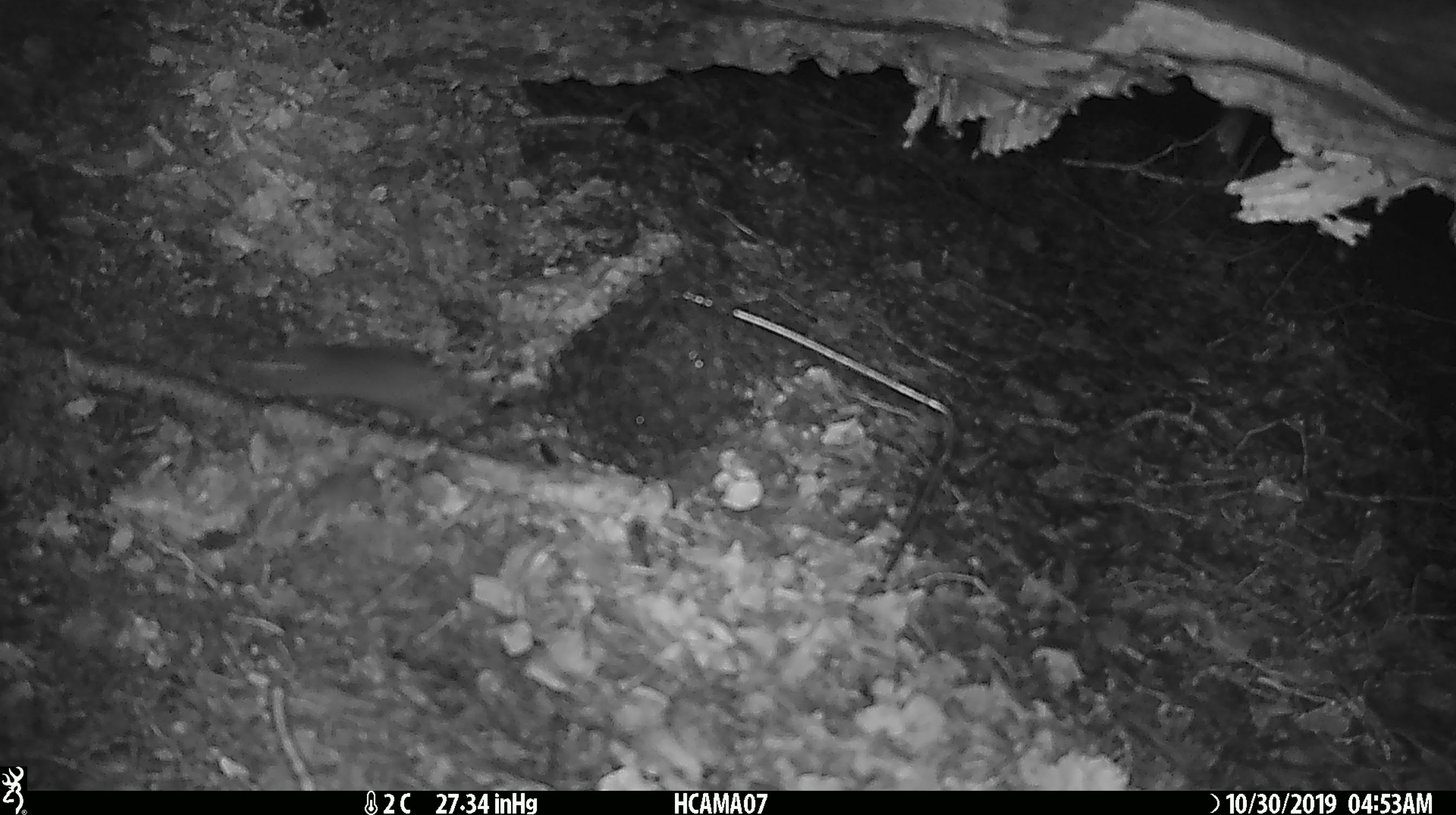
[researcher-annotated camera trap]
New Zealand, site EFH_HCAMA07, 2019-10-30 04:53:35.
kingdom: Animalia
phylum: Chordata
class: Mammalia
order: Rodentia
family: Muridae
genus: Mus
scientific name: Mus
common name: mouse